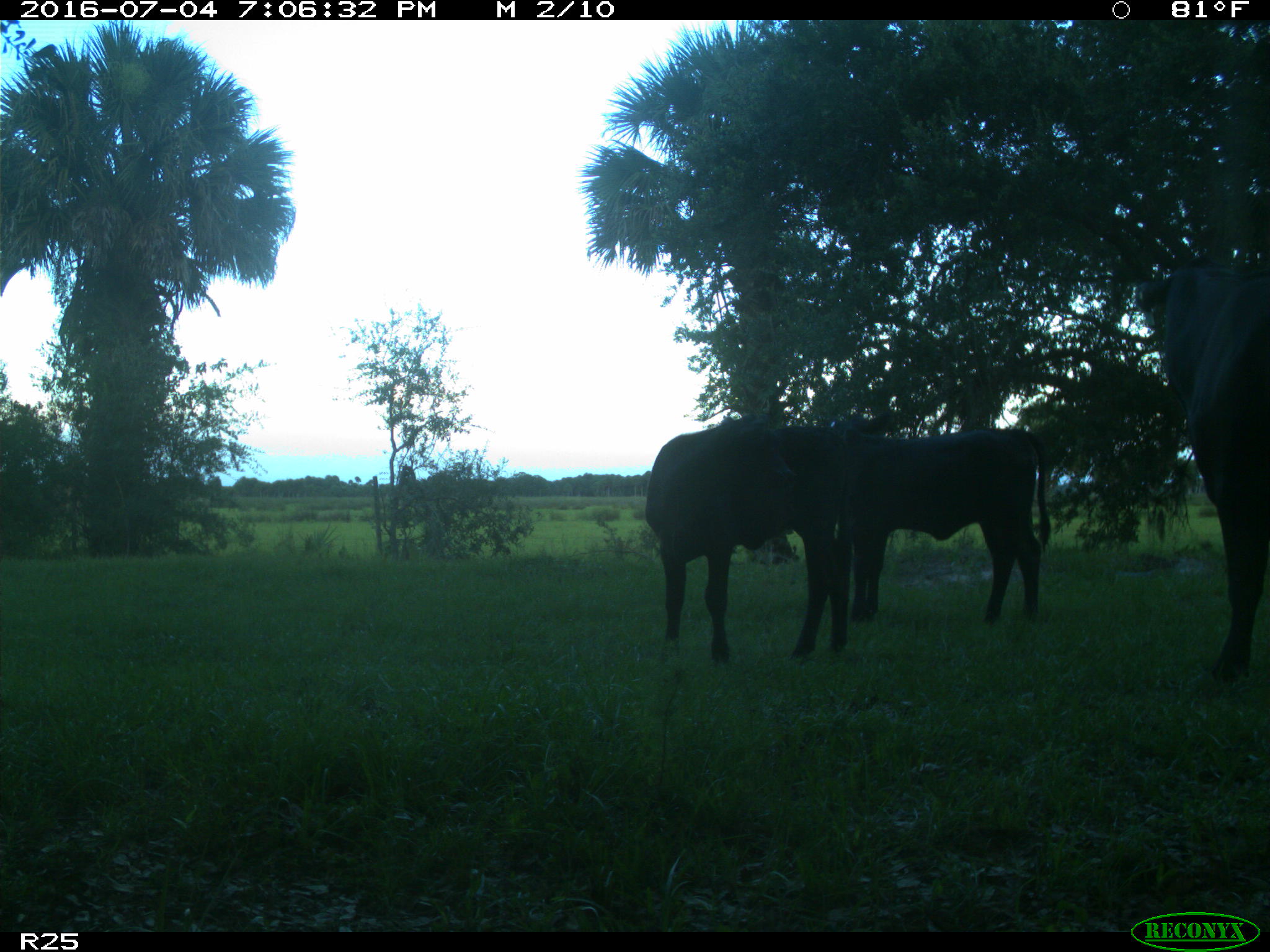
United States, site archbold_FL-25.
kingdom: Animalia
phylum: Chordata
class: Mammalia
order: Artiodactyla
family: Bovidae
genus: Bos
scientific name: Bos taurus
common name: domestic cow